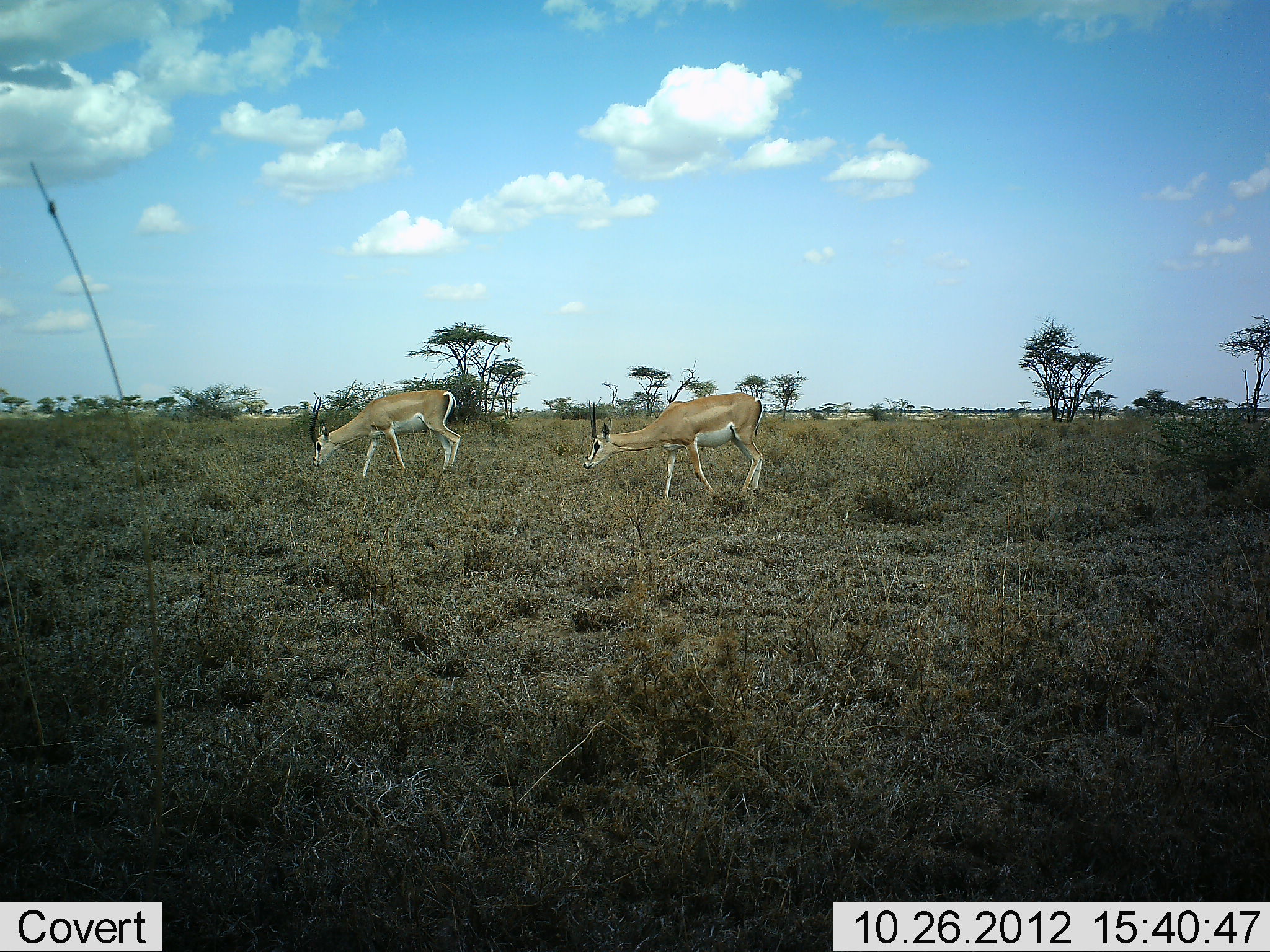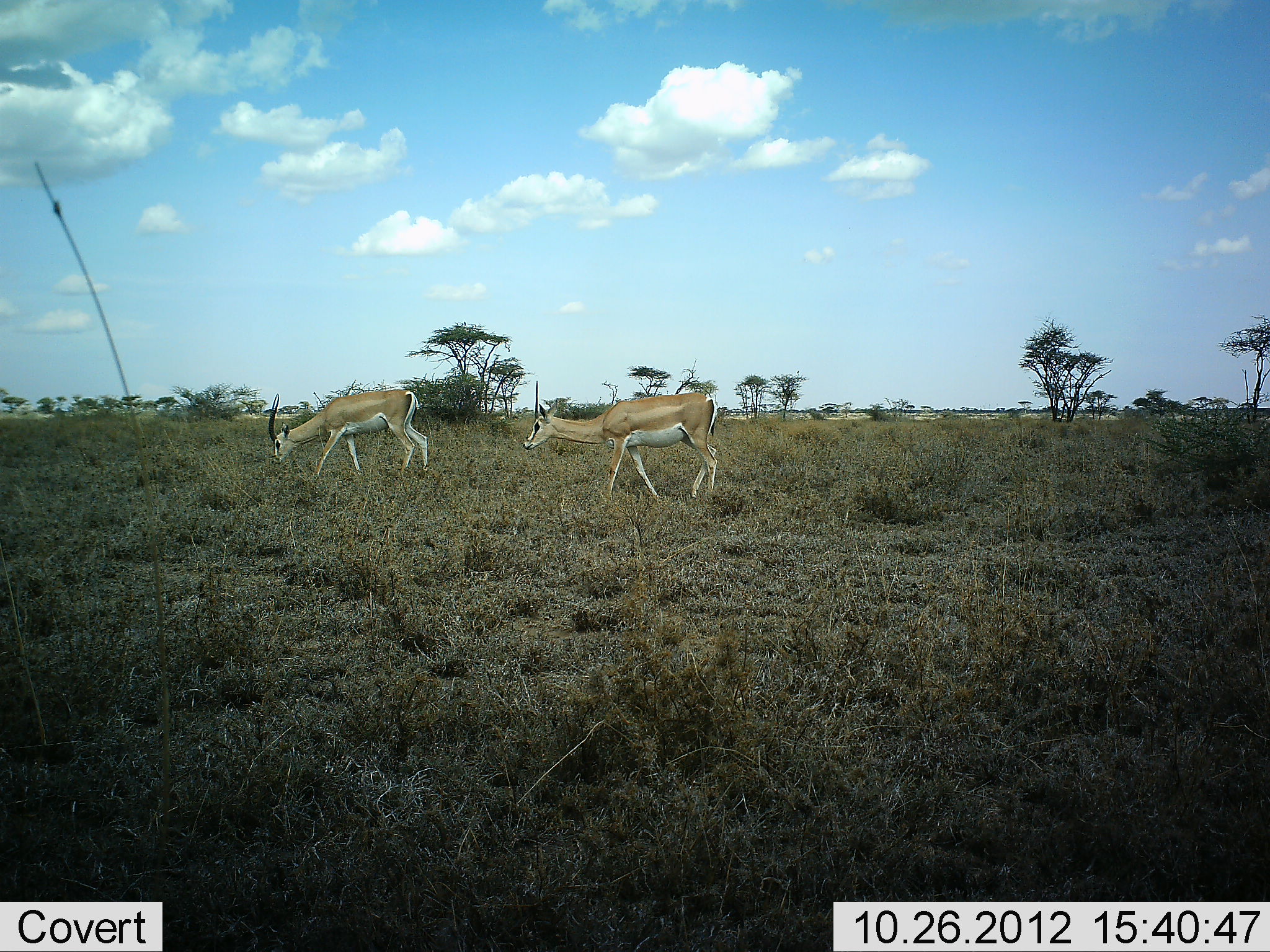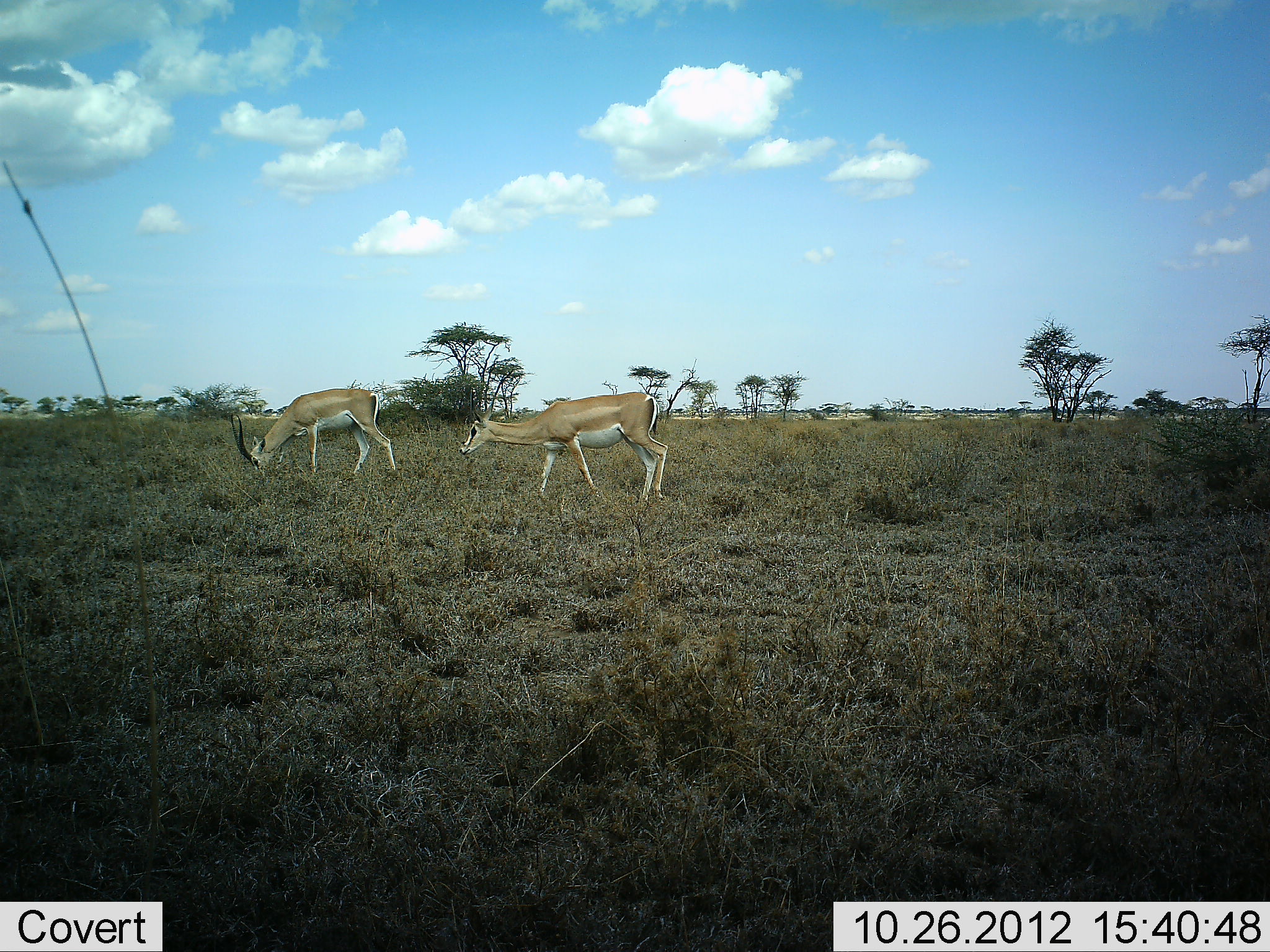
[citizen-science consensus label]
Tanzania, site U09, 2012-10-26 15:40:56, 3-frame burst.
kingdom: Animalia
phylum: Chordata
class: Mammalia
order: Artiodactyla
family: Bovidae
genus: Nanger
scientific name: Nanger granti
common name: grant's gazelle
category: gazellegrants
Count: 2.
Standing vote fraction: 20%.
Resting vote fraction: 0%.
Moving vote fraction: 80%.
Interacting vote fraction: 0%.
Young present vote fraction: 0%.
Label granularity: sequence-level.